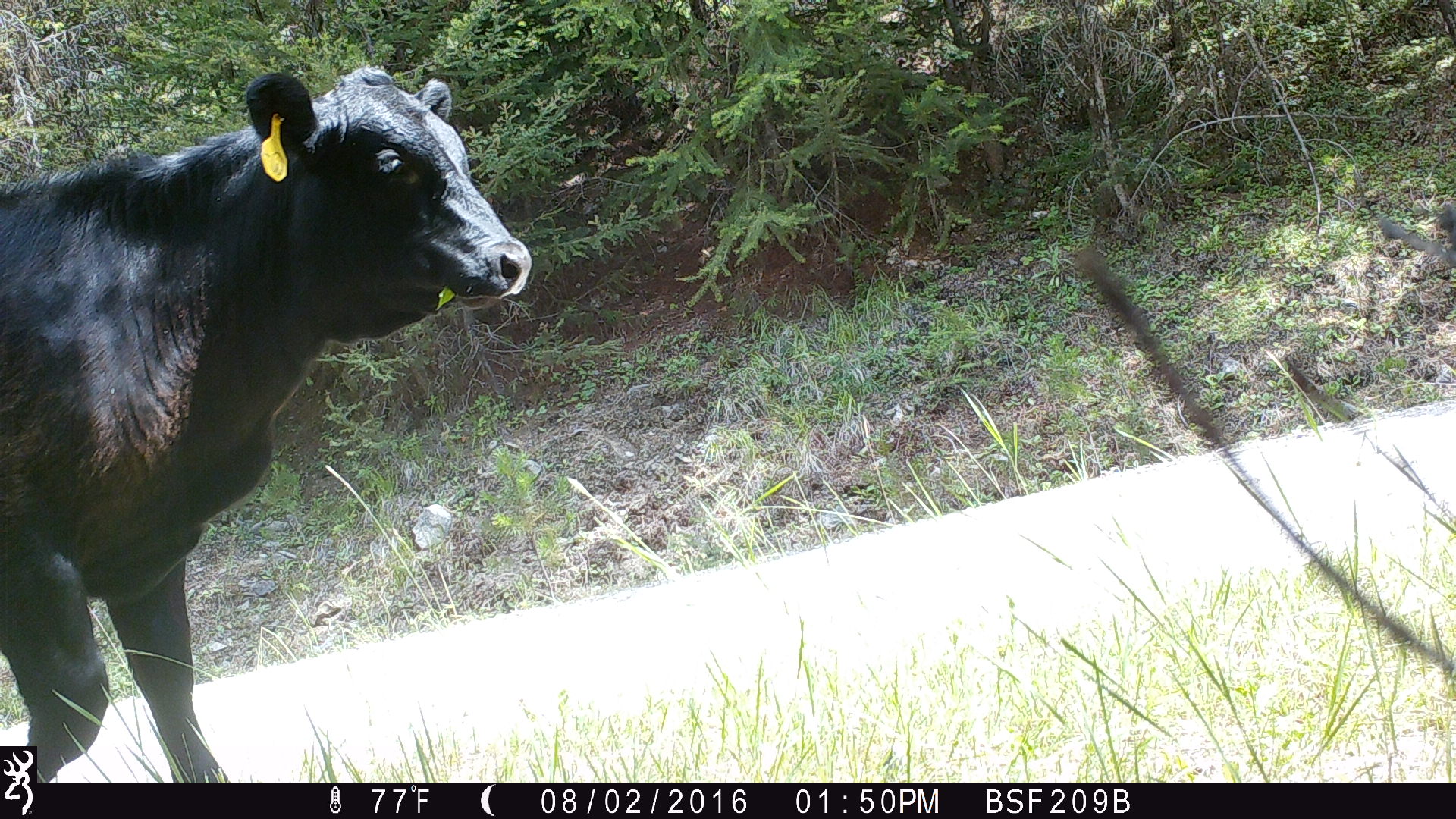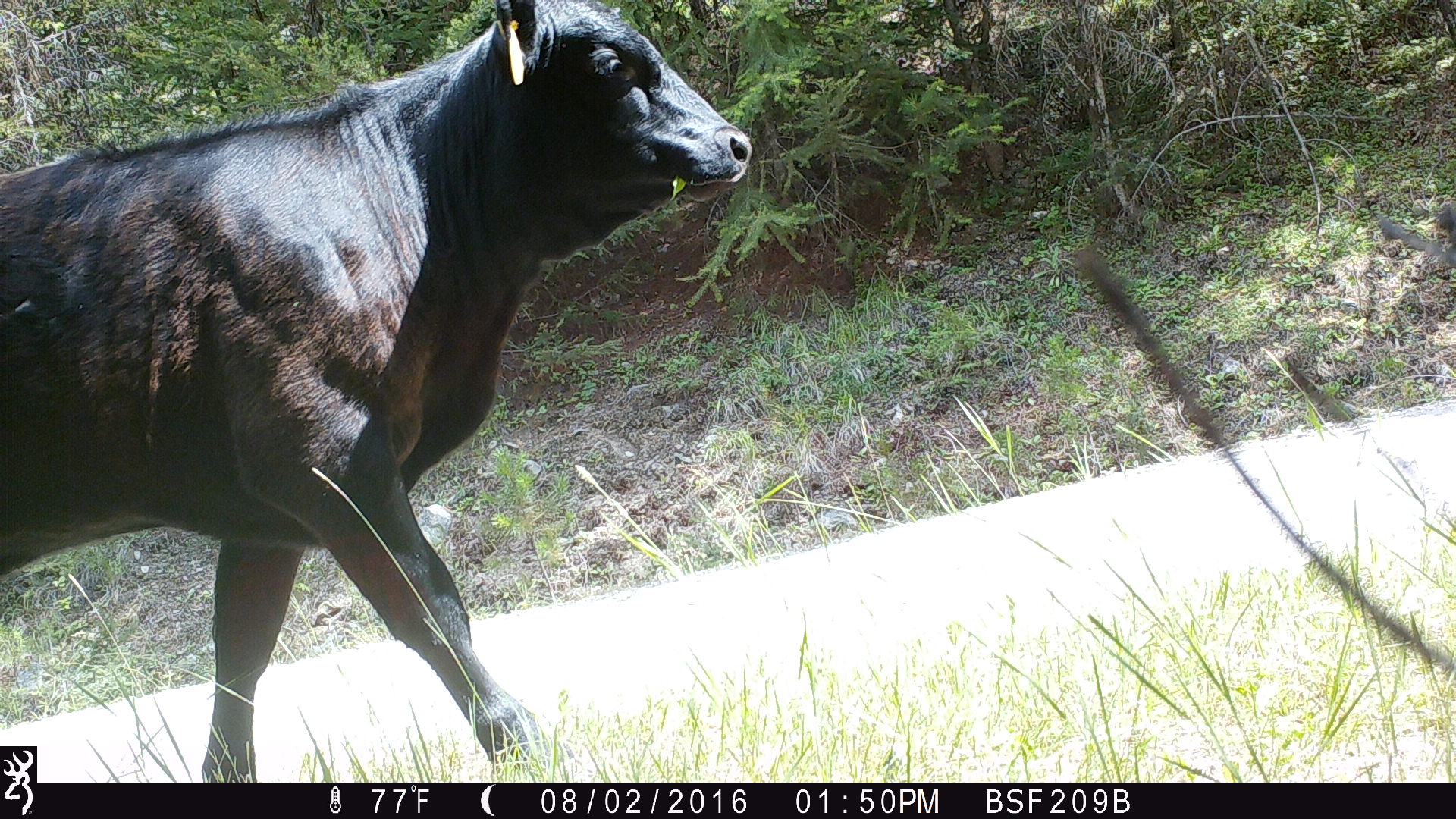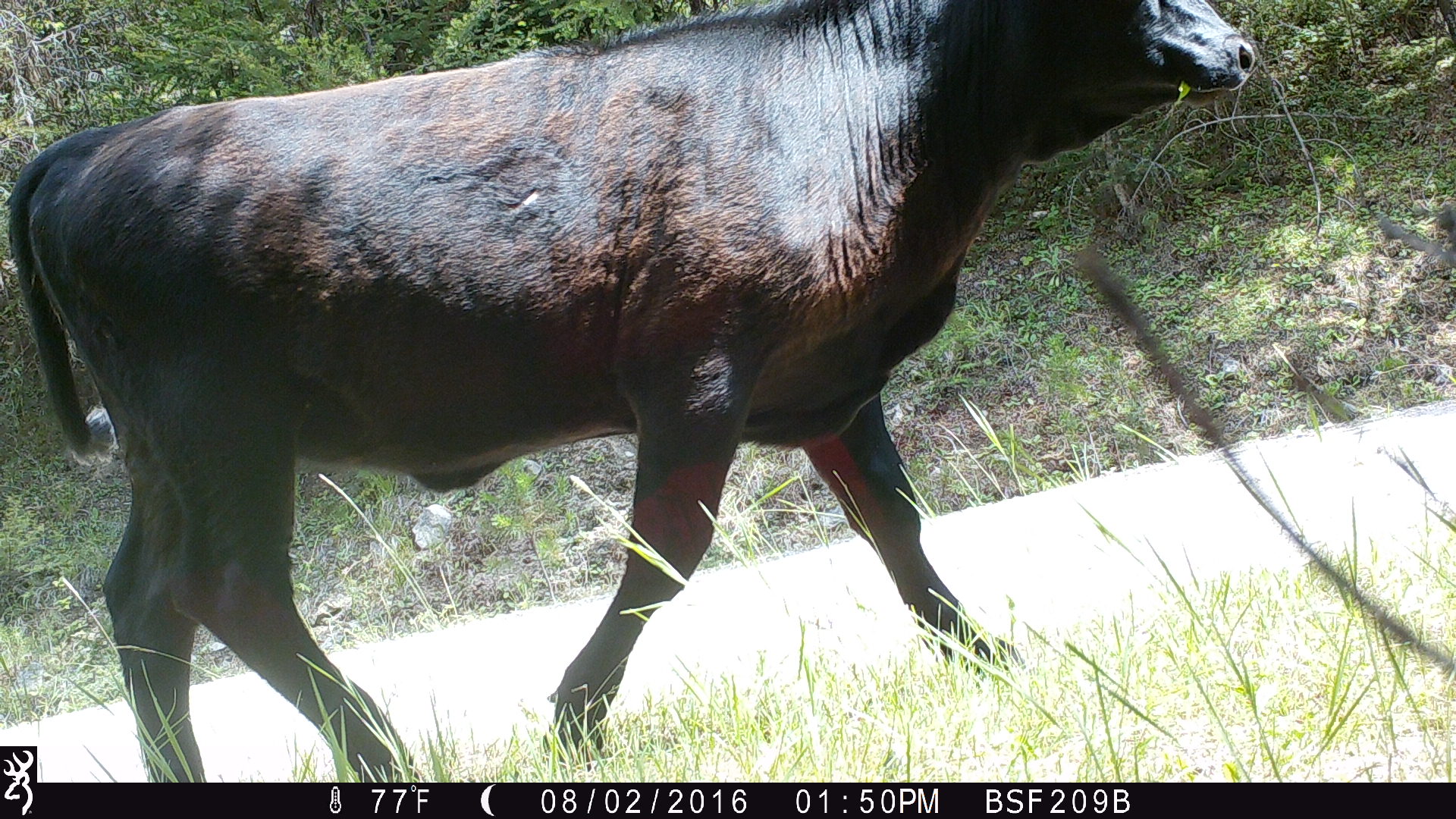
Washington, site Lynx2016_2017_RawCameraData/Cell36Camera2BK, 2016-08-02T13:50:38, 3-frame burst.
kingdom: Animalia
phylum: Chordata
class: Mammalia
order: Artiodactyla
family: Bovidae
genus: Bos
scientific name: Bos taurus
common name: domestic cattle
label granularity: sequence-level